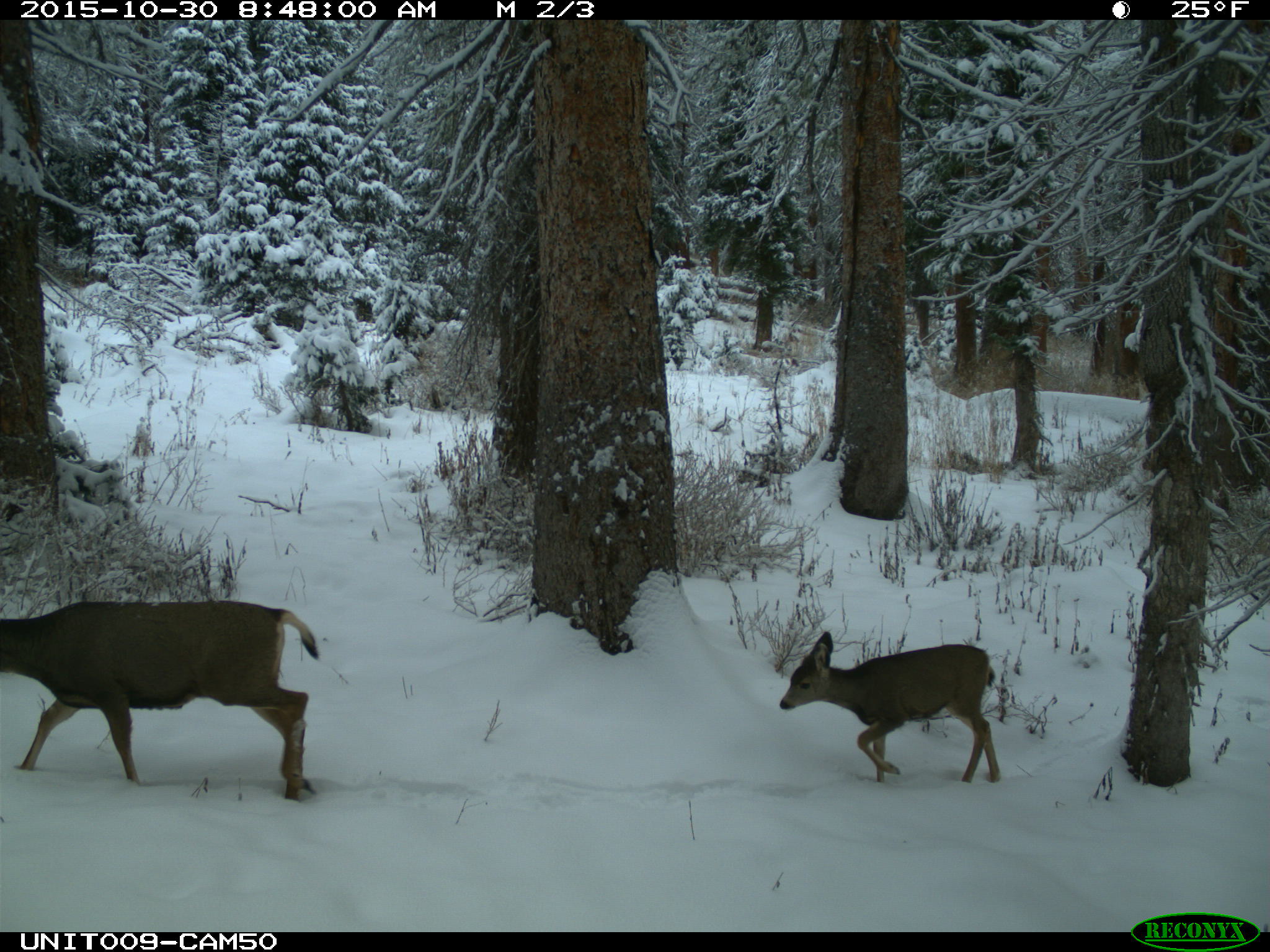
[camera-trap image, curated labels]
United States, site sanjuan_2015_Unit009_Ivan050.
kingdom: Animalia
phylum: Chordata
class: Mammalia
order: Artiodactyla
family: Cervidae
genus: Odocoileus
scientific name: Odocoileus hemionus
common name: mule deer